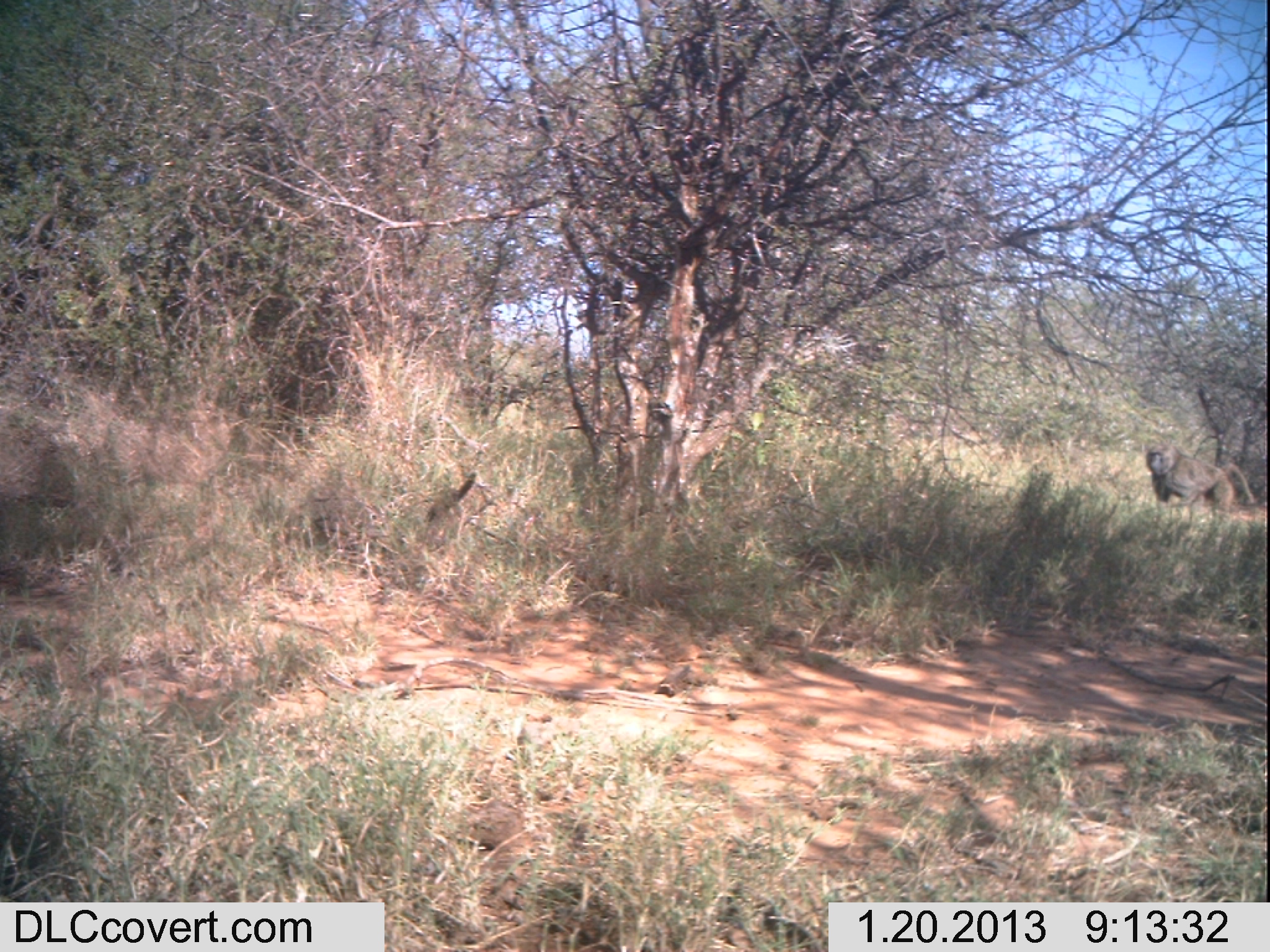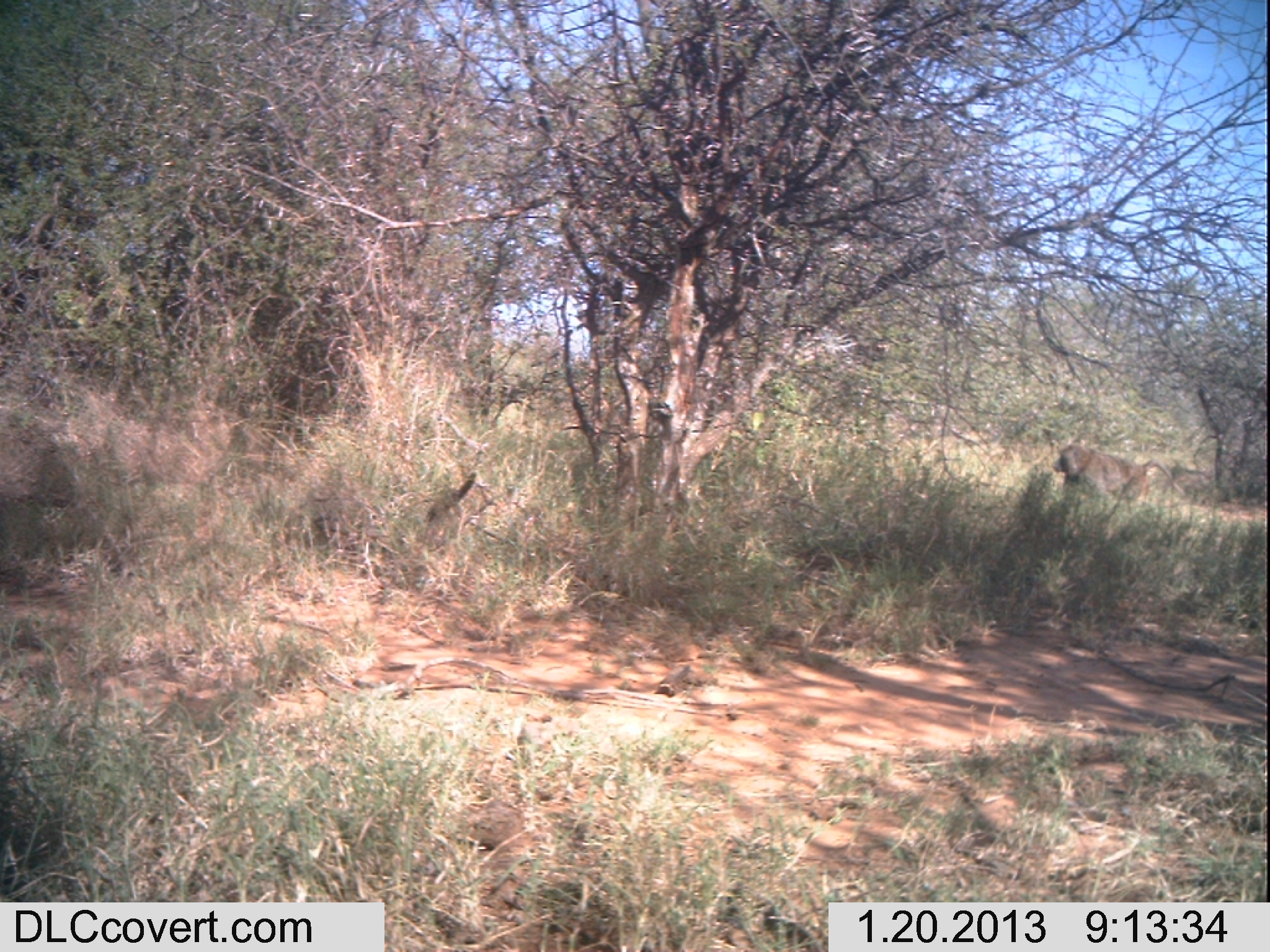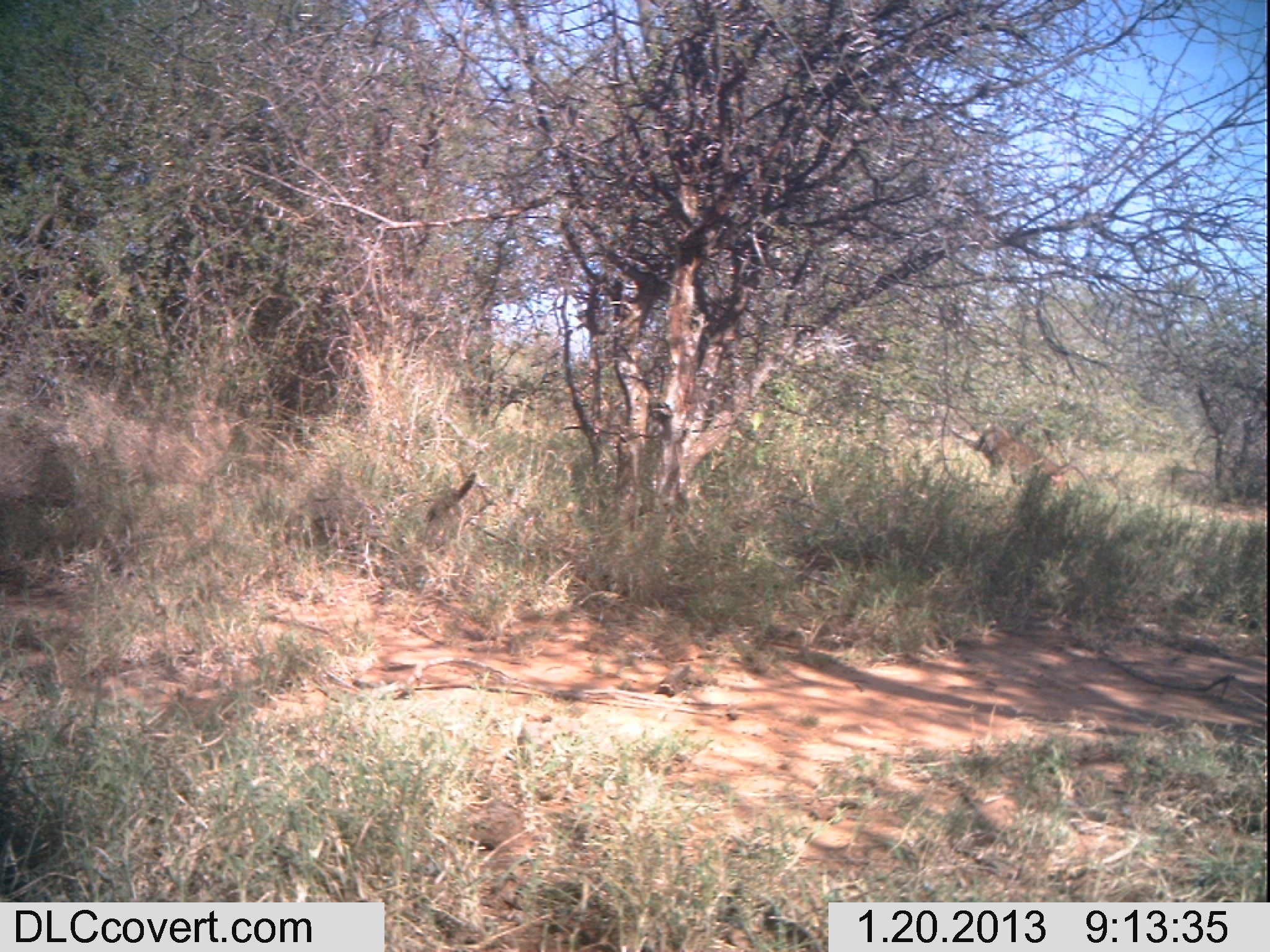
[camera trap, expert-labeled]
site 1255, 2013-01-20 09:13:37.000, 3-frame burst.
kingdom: Animalia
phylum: Chordata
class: Mammalia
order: Primates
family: Cercopithecidae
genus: Papio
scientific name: Papio anubis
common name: olive baboon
Papio anubis (olive baboon), count 1.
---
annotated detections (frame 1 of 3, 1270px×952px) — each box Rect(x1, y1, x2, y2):
papio anubis: Rect(1138, 440, 1252, 518)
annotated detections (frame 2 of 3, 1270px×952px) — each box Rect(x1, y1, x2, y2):
papio anubis: Rect(1053, 440, 1183, 510)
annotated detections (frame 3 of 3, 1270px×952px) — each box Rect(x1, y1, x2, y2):
papio anubis: Rect(972, 418, 1071, 484)